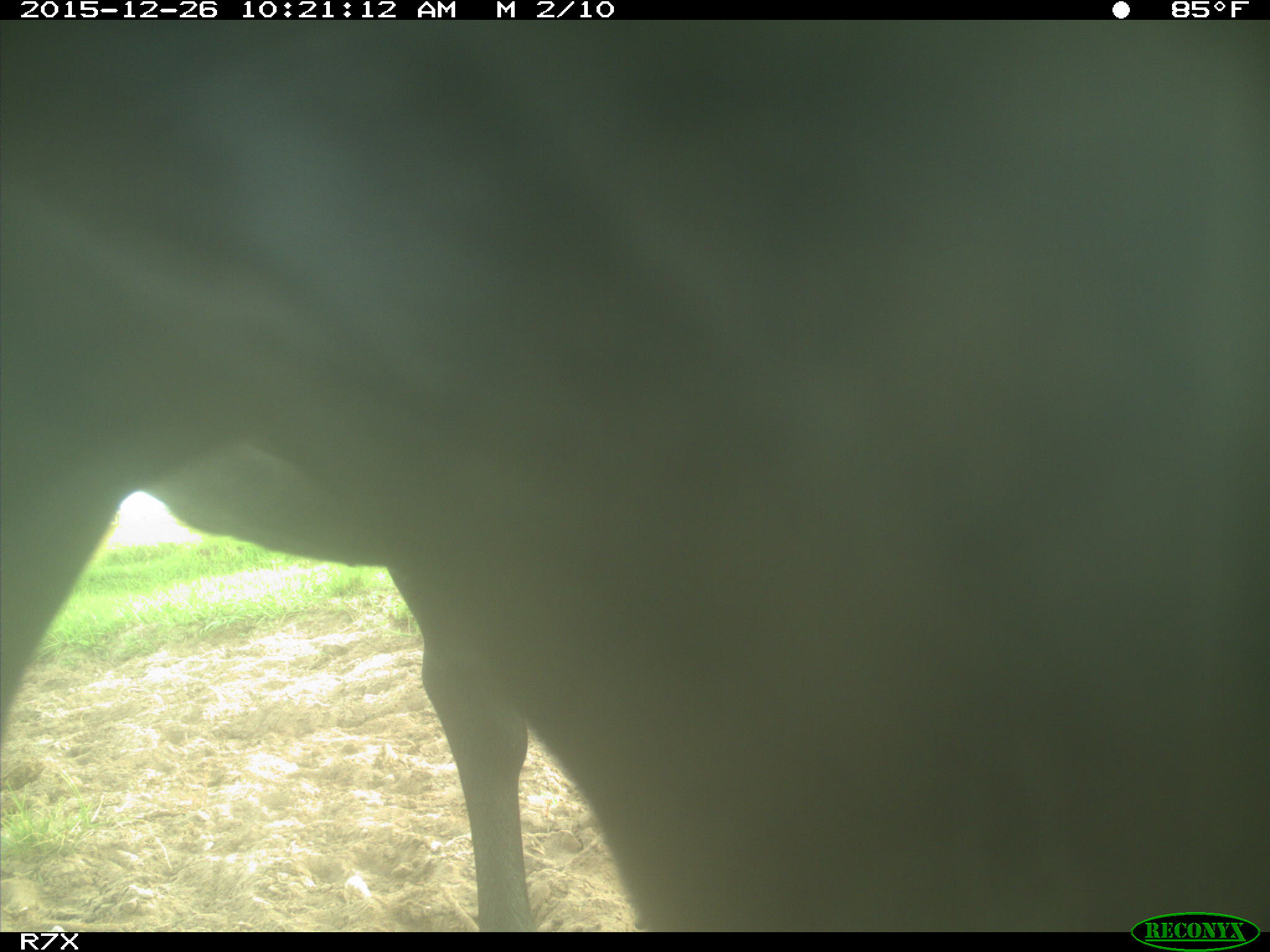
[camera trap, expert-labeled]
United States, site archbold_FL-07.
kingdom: Animalia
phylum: Chordata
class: Mammalia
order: Artiodactyla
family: Bovidae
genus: Bos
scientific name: Bos taurus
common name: domestic cow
Bos taurus (domestic cow).